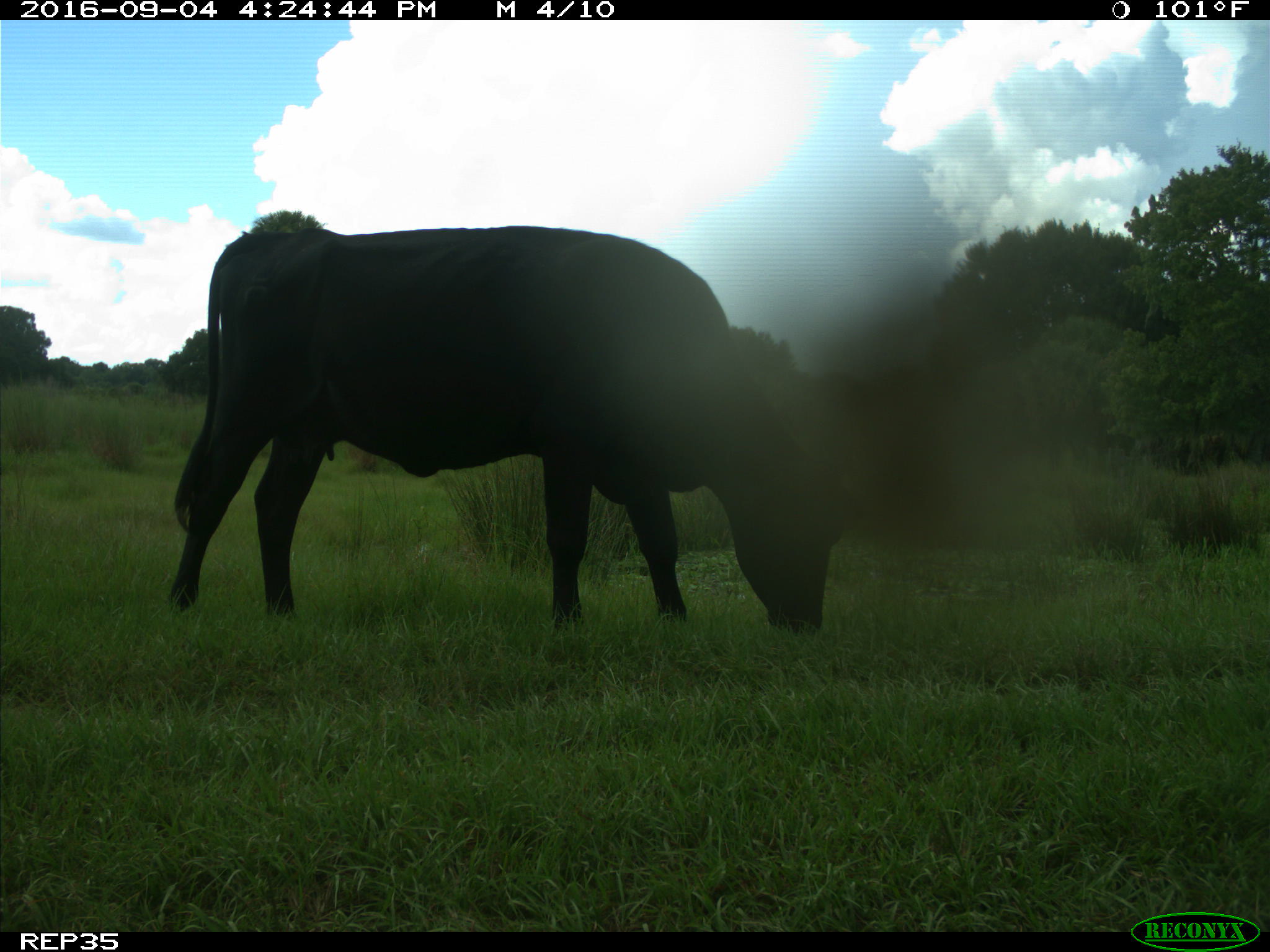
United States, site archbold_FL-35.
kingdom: Animalia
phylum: Chordata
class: Mammalia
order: Artiodactyla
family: Bovidae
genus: Bos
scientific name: Bos taurus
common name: domestic cow